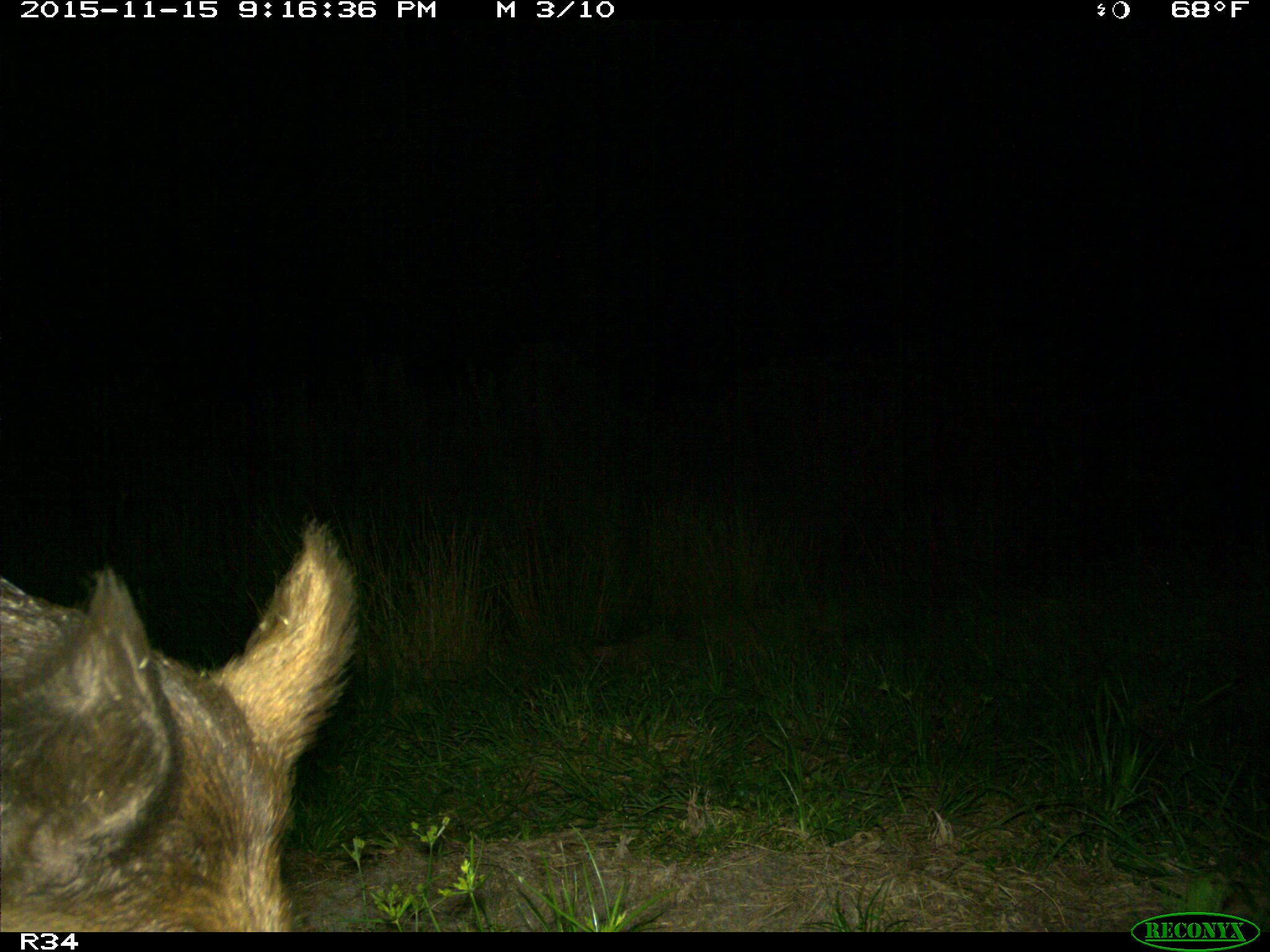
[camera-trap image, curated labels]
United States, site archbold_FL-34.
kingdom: Animalia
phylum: Chordata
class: Mammalia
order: Artiodactyla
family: Suidae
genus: Sus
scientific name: Sus scrofa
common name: wild boar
Sus scrofa (wild boar).